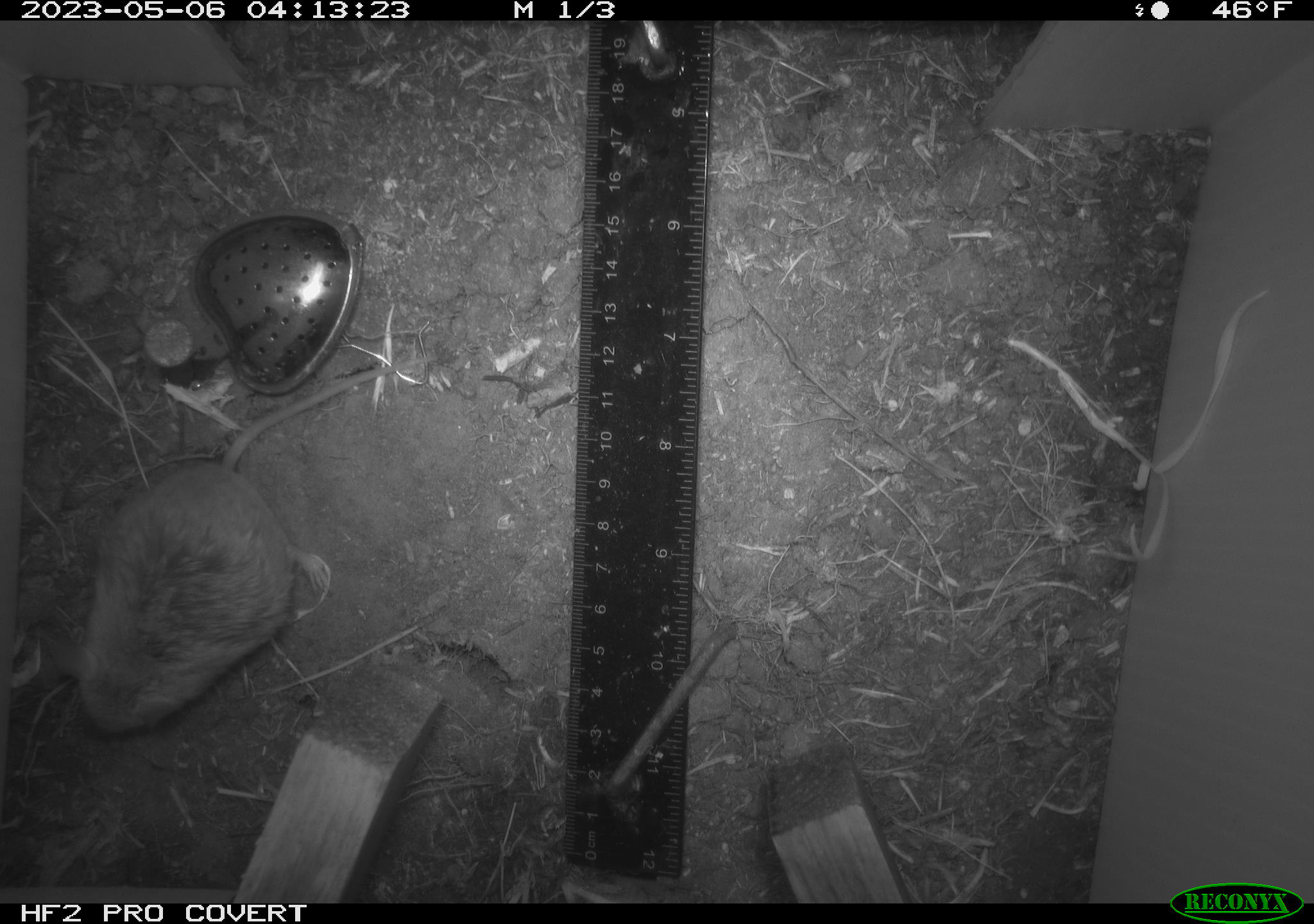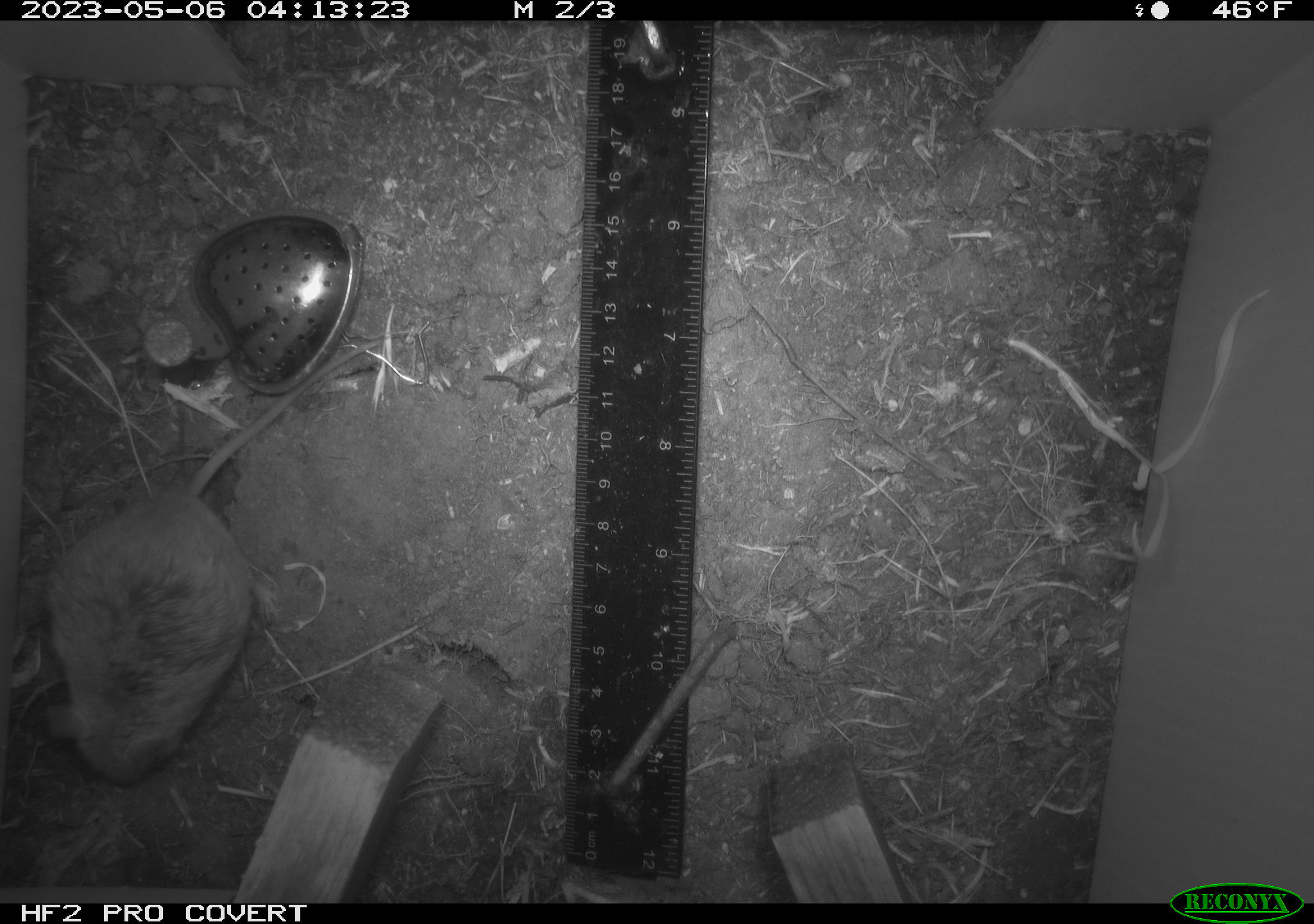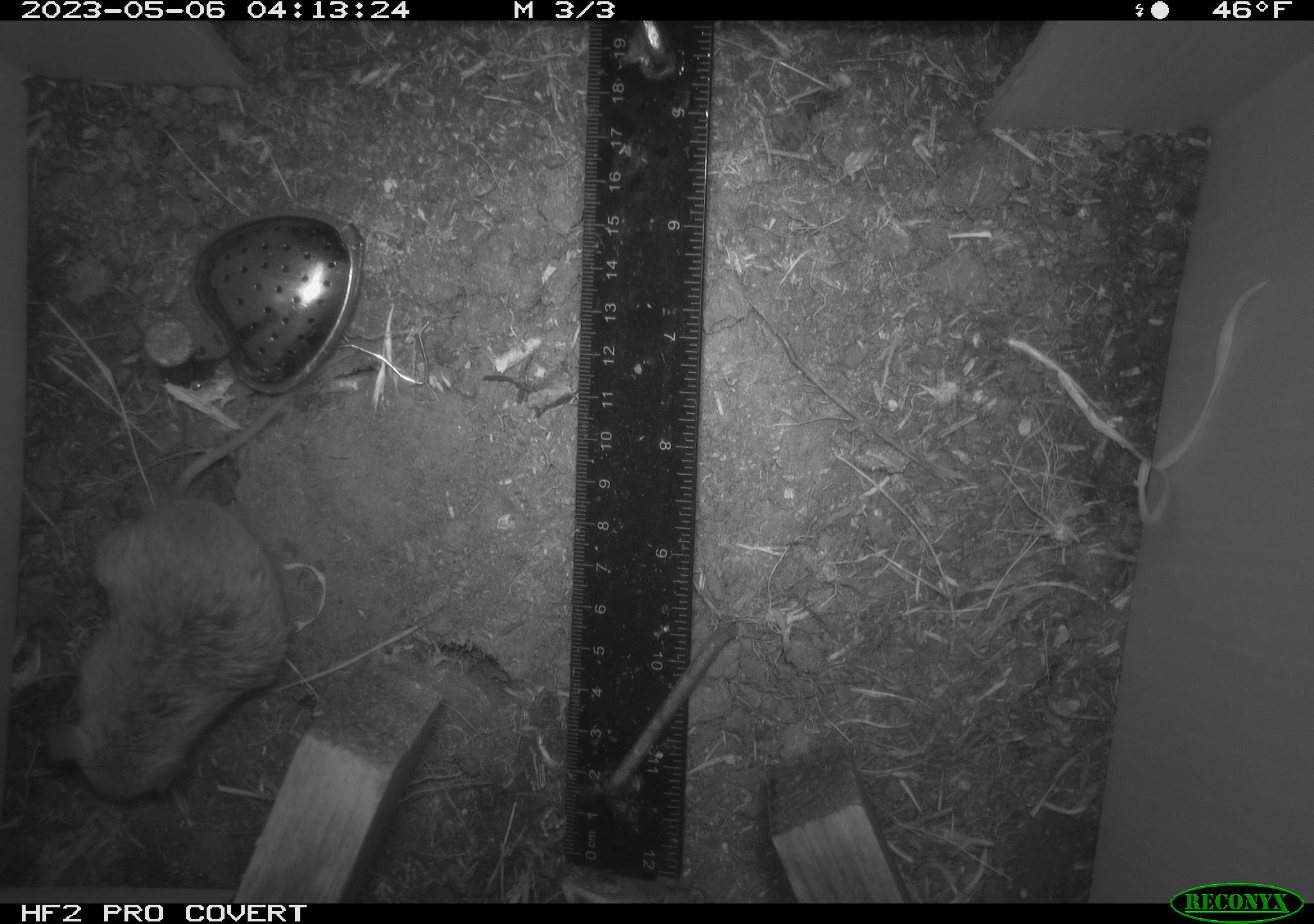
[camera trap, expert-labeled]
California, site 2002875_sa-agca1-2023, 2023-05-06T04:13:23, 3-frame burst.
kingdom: Animalia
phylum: Chordata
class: Mammalia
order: Rodentia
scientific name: Rodentia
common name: mouse species